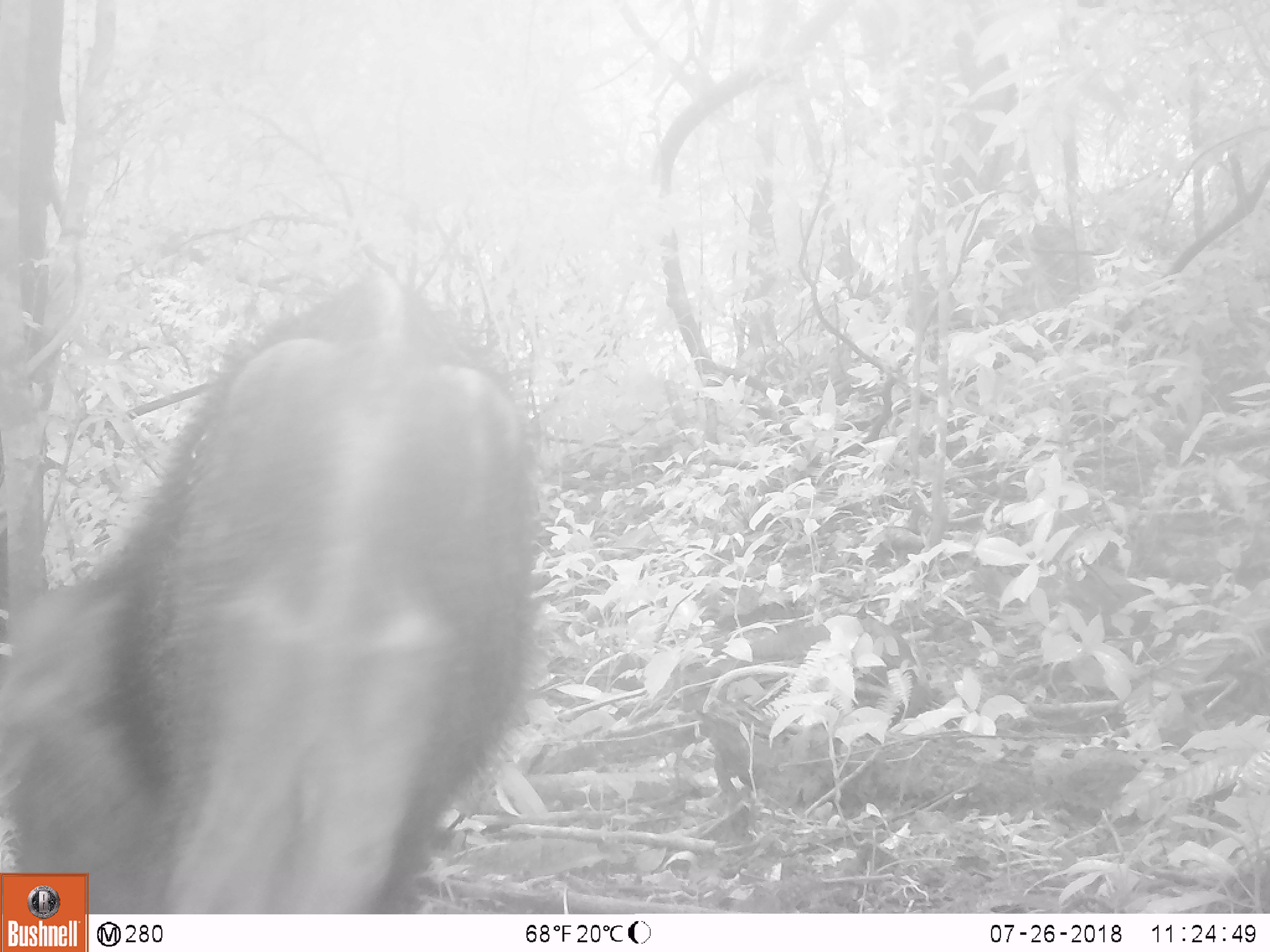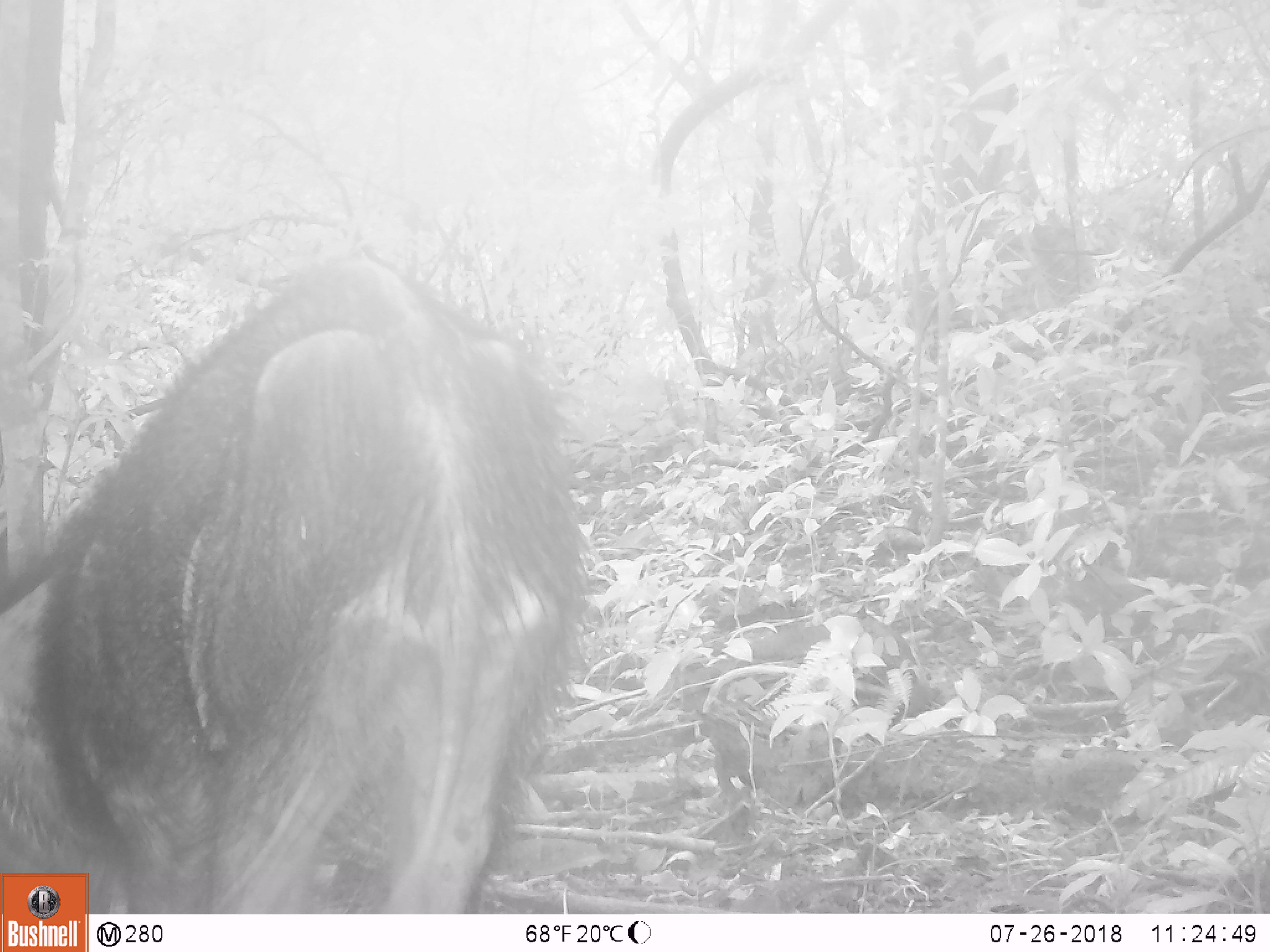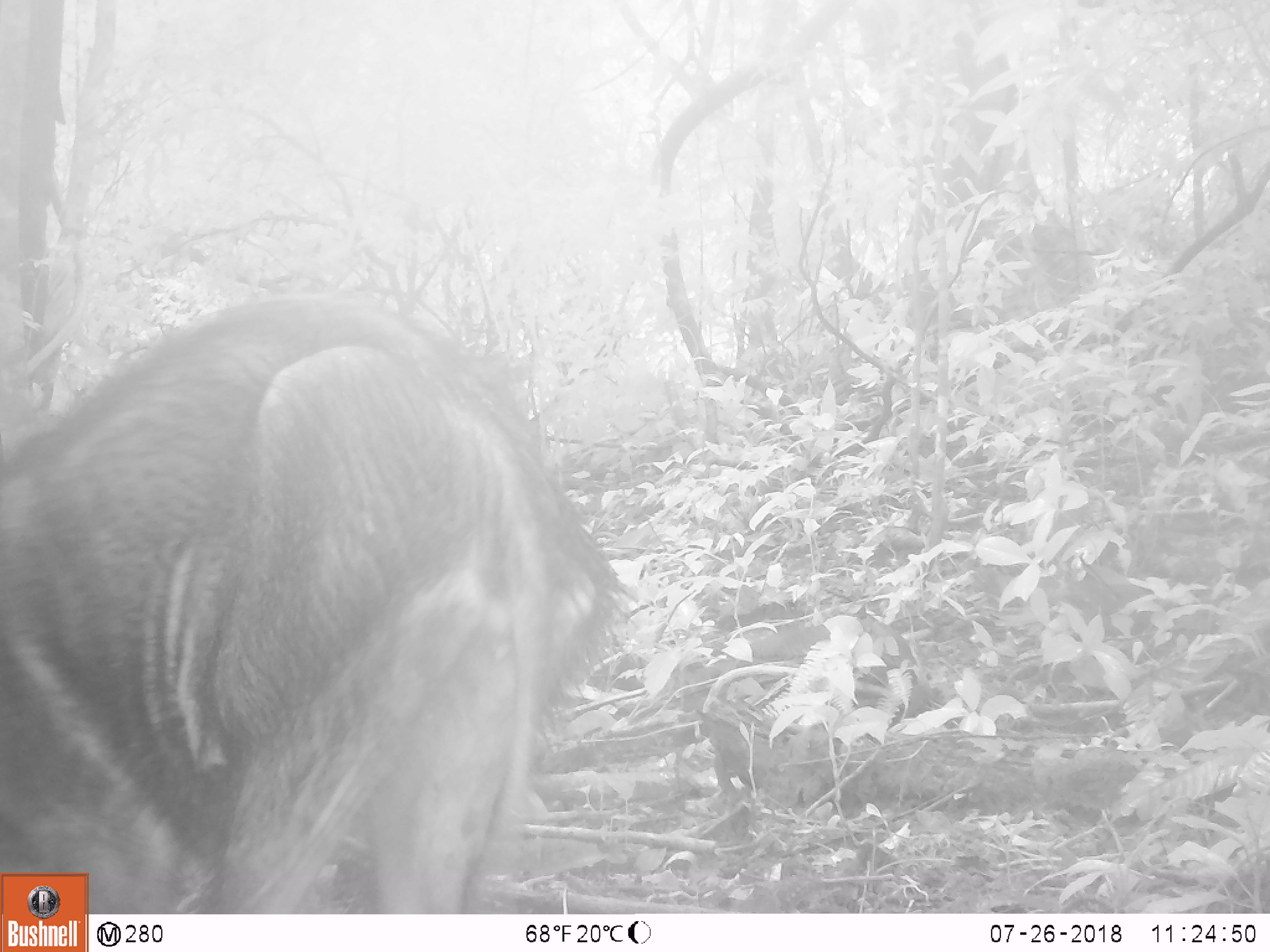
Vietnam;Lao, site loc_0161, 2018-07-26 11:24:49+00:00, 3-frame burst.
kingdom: Animalia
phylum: Chordata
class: Mammalia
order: Artiodactyla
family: Suidae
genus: Sus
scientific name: Sus scrofa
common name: eurasian wild pig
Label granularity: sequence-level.